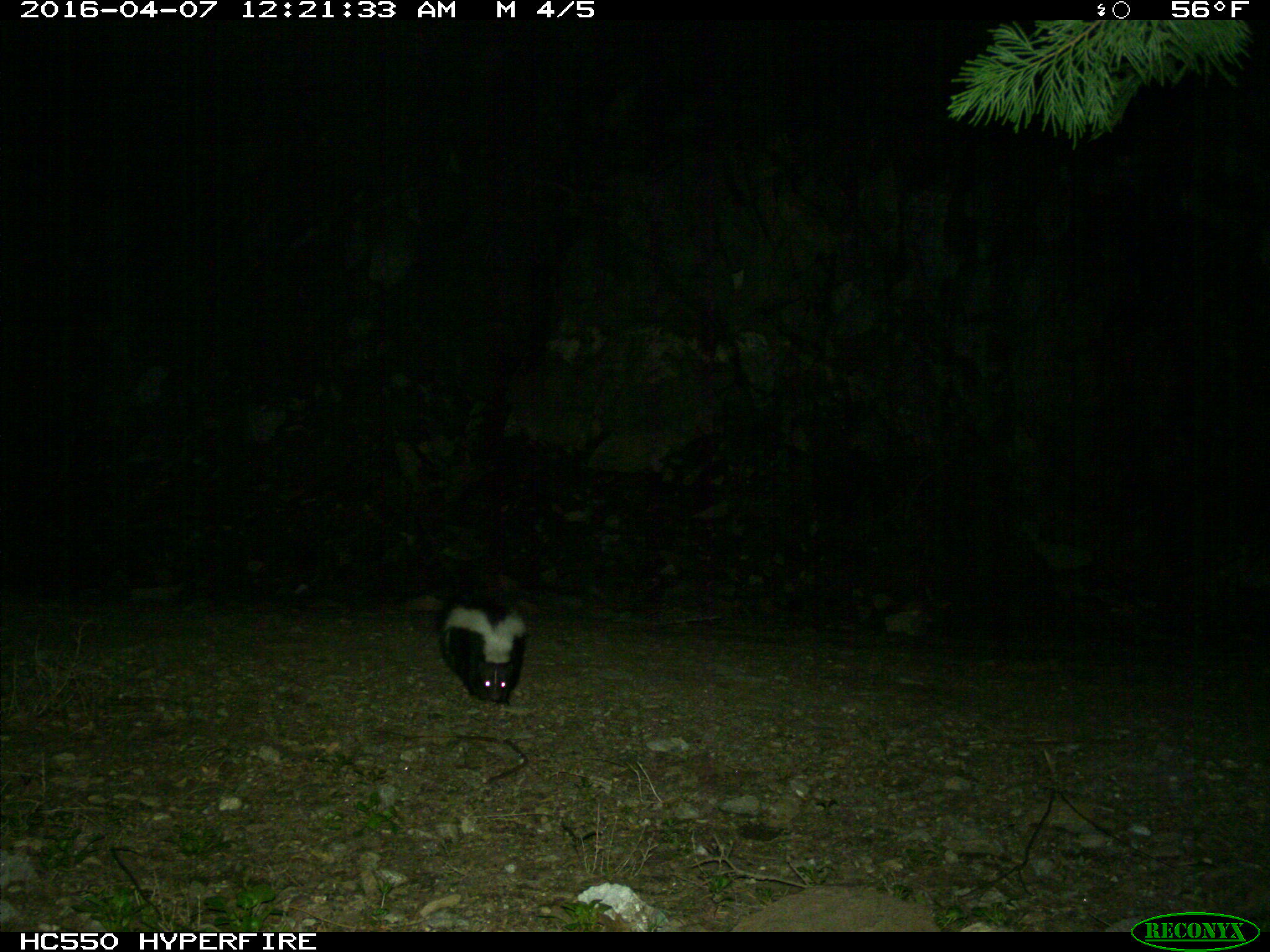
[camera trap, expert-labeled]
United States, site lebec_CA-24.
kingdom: Animalia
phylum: Chordata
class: Mammalia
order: Carnivora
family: Mephitidae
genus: Mephitis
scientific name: Mephitis mephitis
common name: striped skunk